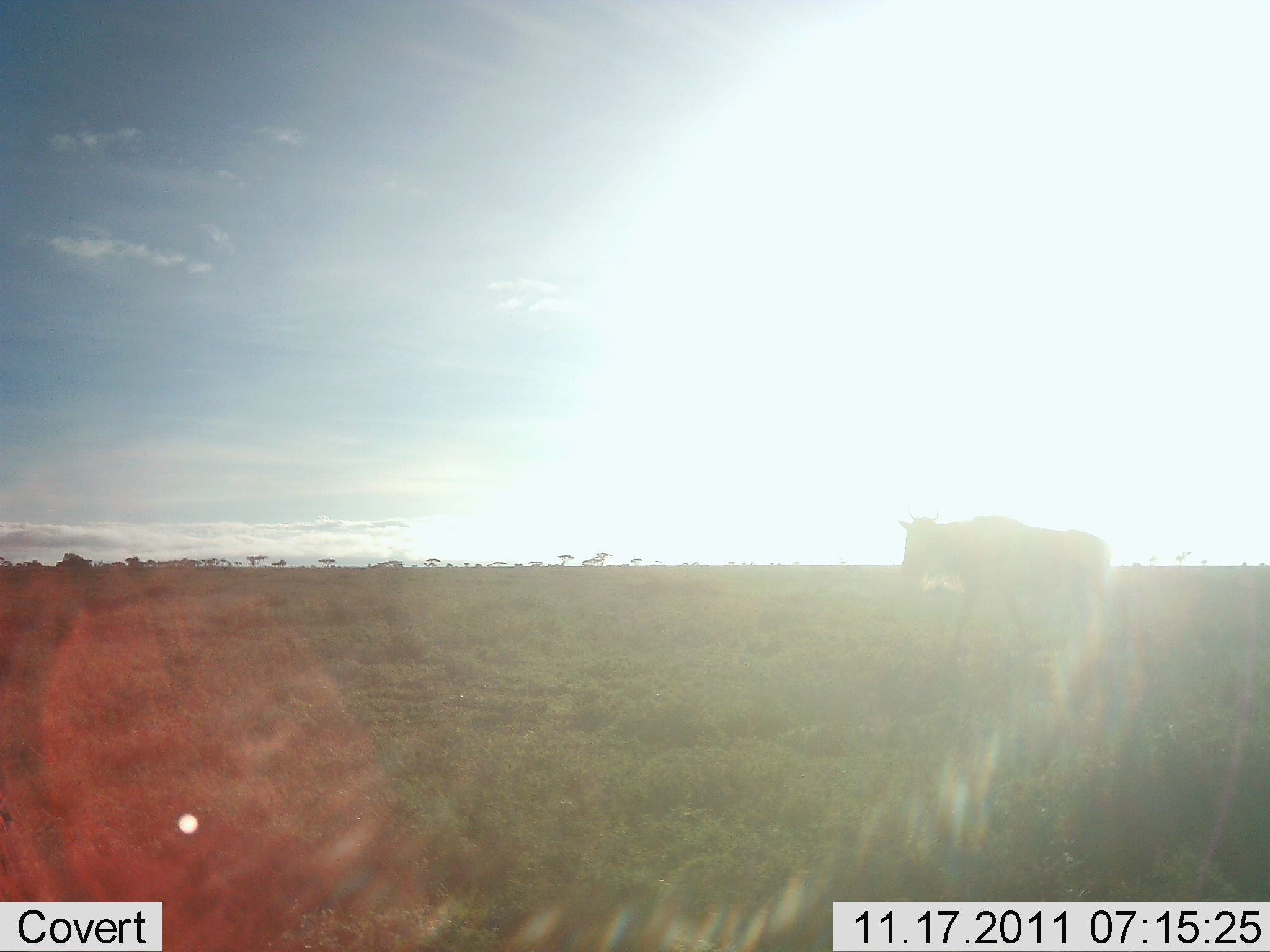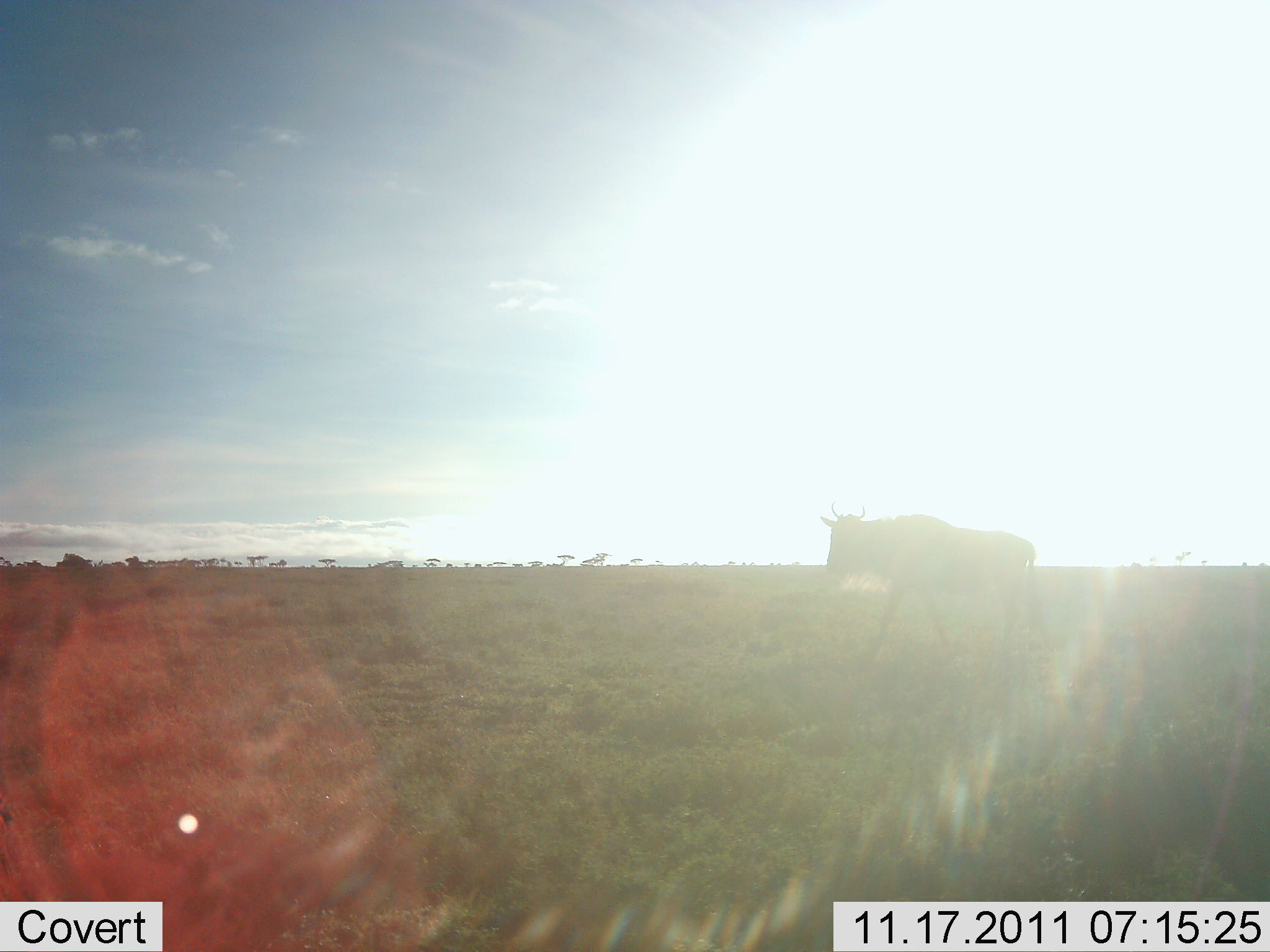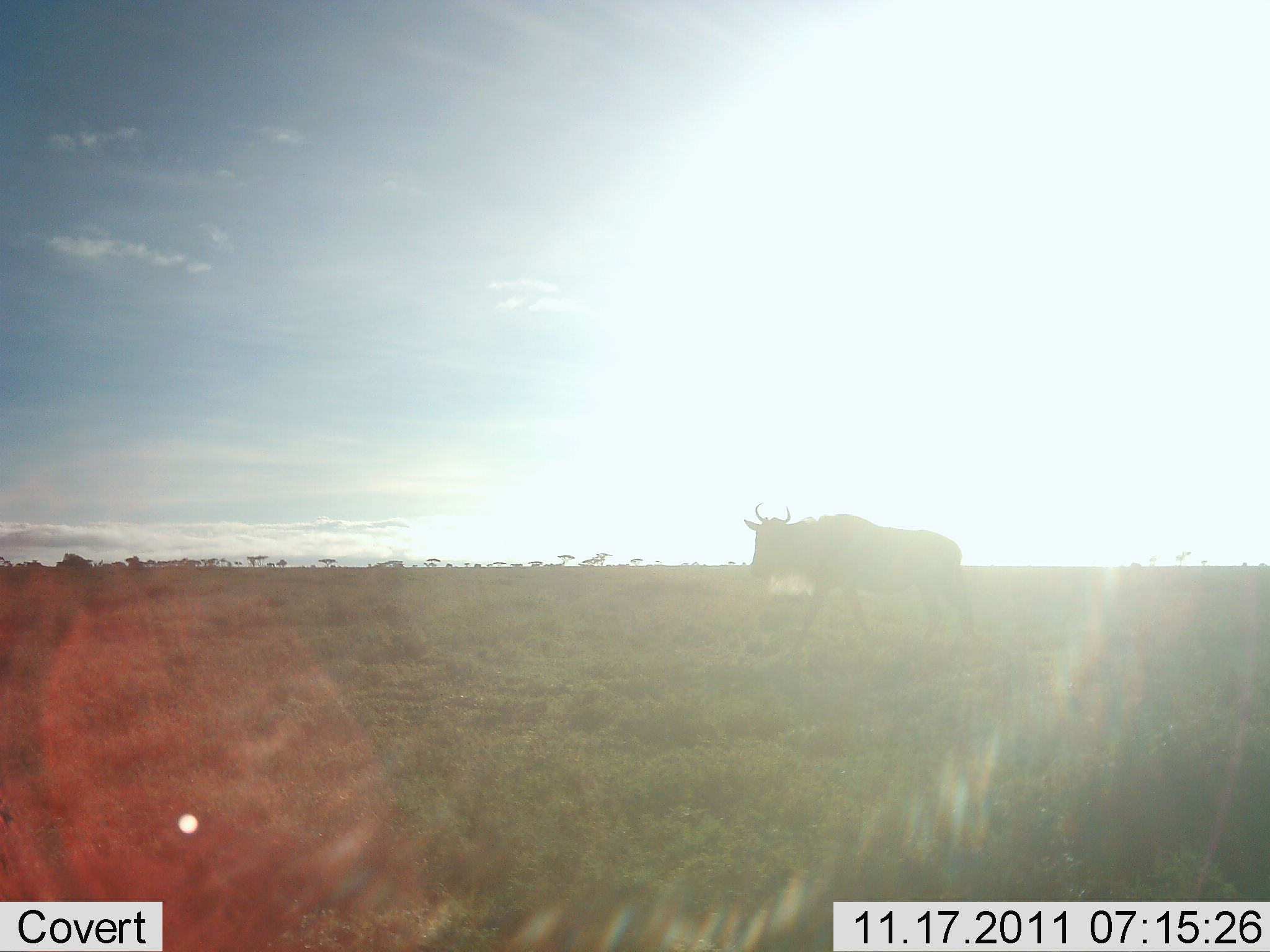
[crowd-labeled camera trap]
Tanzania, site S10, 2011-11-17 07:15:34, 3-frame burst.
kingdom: Animalia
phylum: Chordata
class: Mammalia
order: Artiodactyla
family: Bovidae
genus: Connochaetes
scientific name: Connochaetes taurinus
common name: blue wildebeest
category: wildebeest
Wildebeest (blue wildebeest) (Connochaetes taurinus), count 1. Behavior (volunteer vote fractions): standing 13%, resting 0%, moving 87%, interacting 0%. Young present (vote fraction): 0%. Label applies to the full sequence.